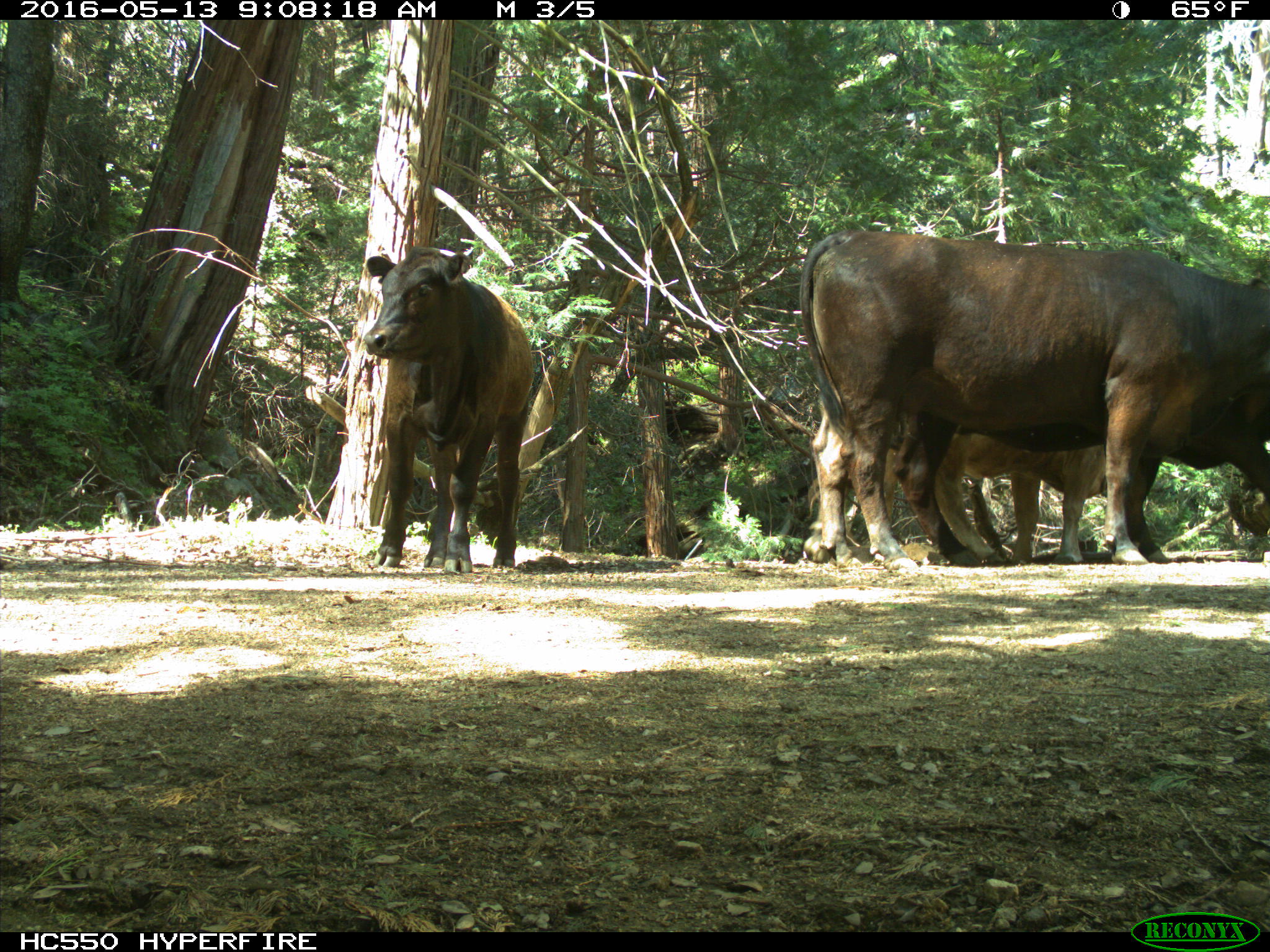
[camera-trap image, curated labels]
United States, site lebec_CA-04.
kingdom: Animalia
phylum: Chordata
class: Mammalia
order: Artiodactyla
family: Bovidae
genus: Bos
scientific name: Bos taurus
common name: domestic cow